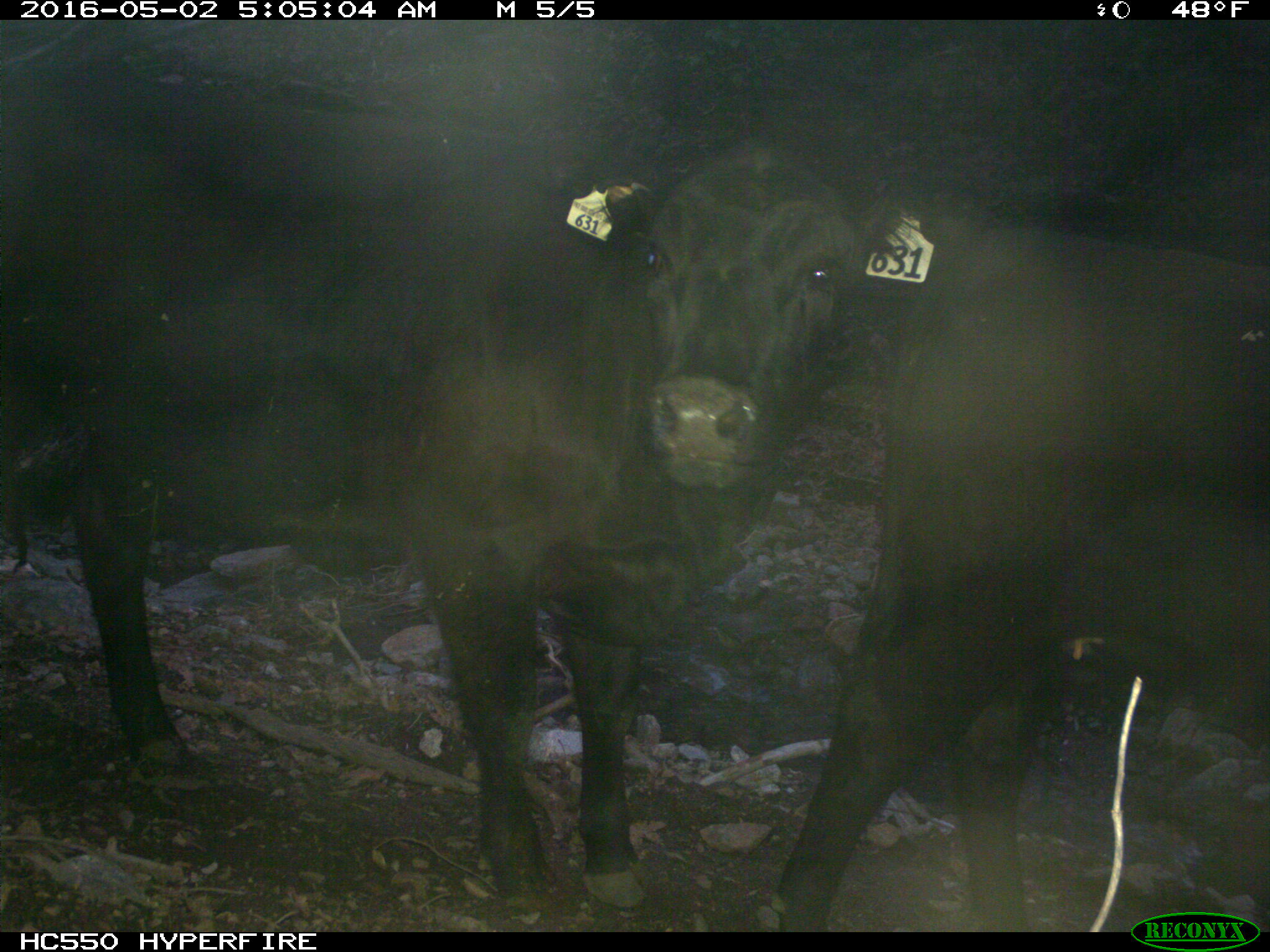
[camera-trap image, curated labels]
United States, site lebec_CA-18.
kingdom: Animalia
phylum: Chordata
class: Mammalia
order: Artiodactyla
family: Bovidae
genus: Bos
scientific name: Bos taurus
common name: domestic cow